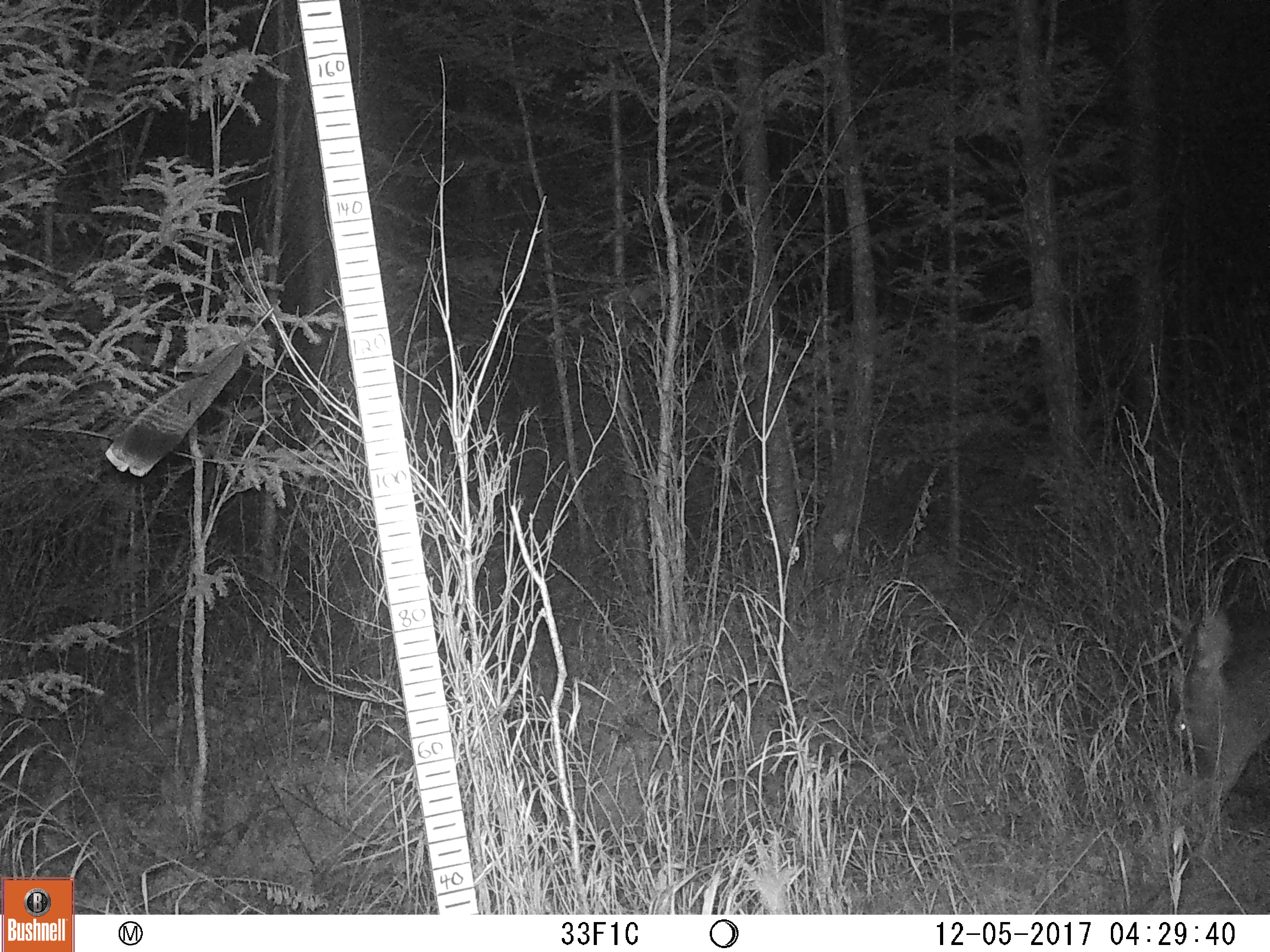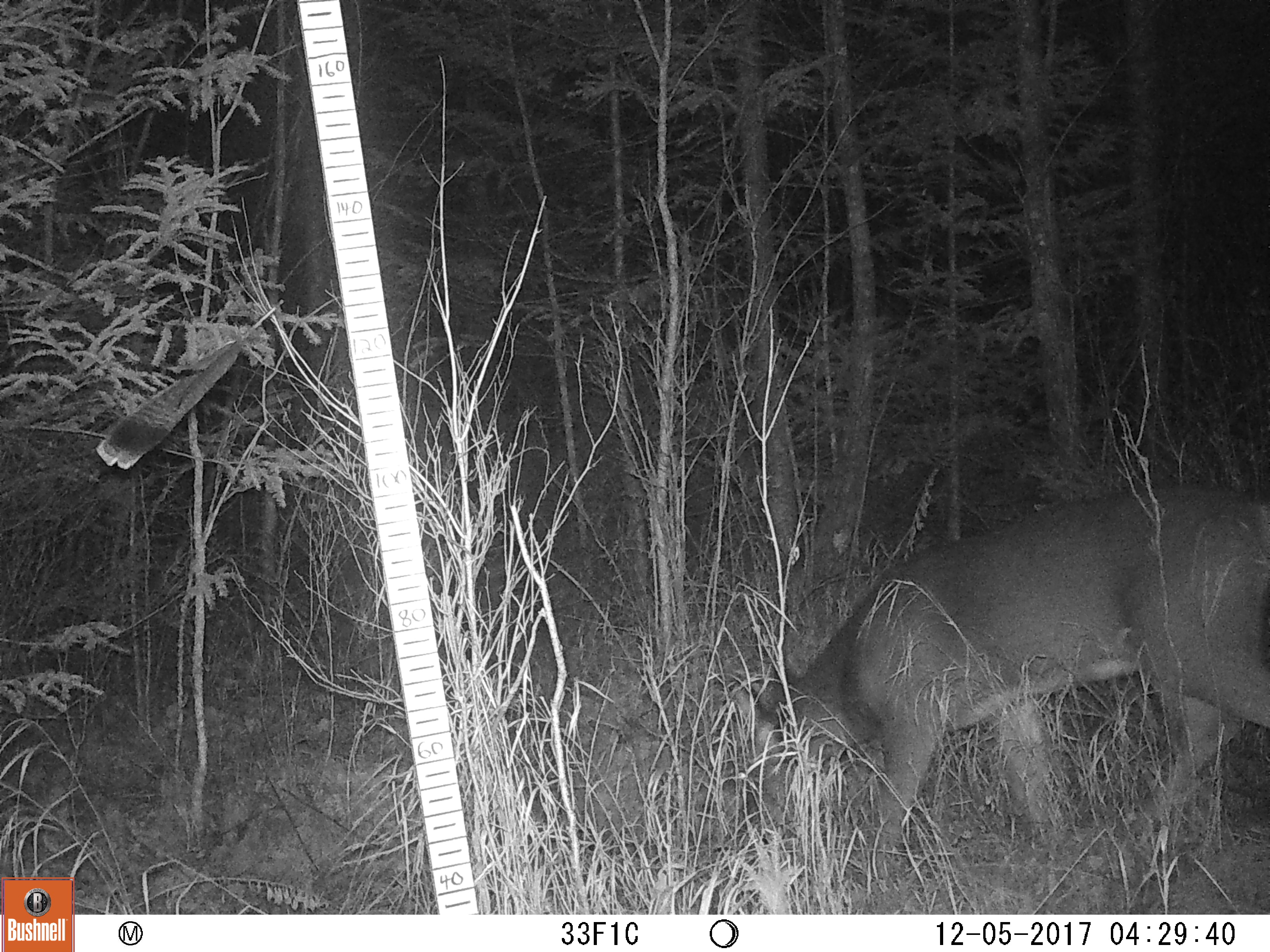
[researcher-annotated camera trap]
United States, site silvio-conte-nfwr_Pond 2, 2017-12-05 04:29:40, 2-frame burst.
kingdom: Animalia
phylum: Chordata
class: Mammalia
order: Artiodactyla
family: Cervidae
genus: Odocoileus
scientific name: Odocoileus virginianus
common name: white-tailed deer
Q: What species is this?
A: White-tailed deer (Odocoileus virginianus).